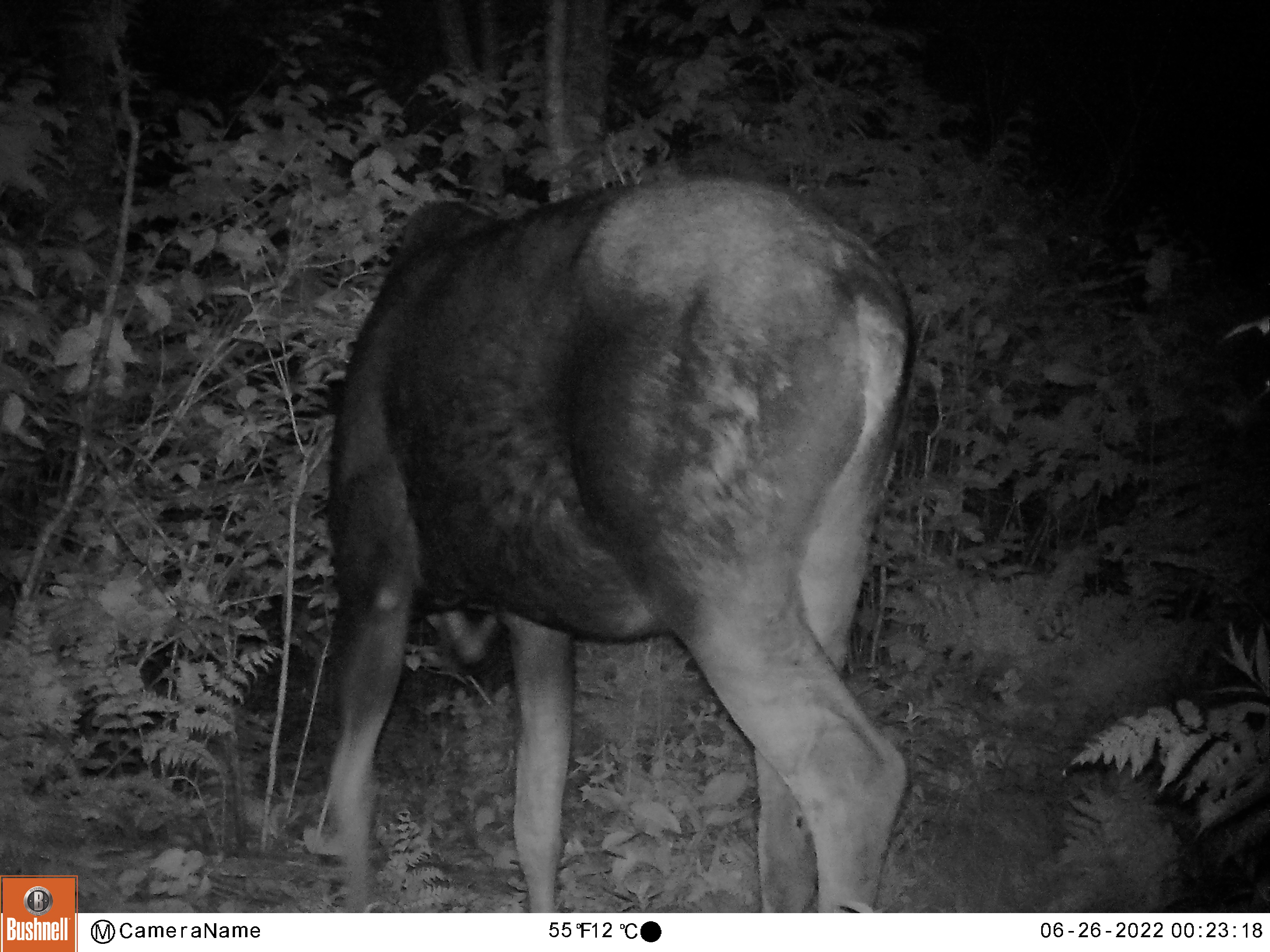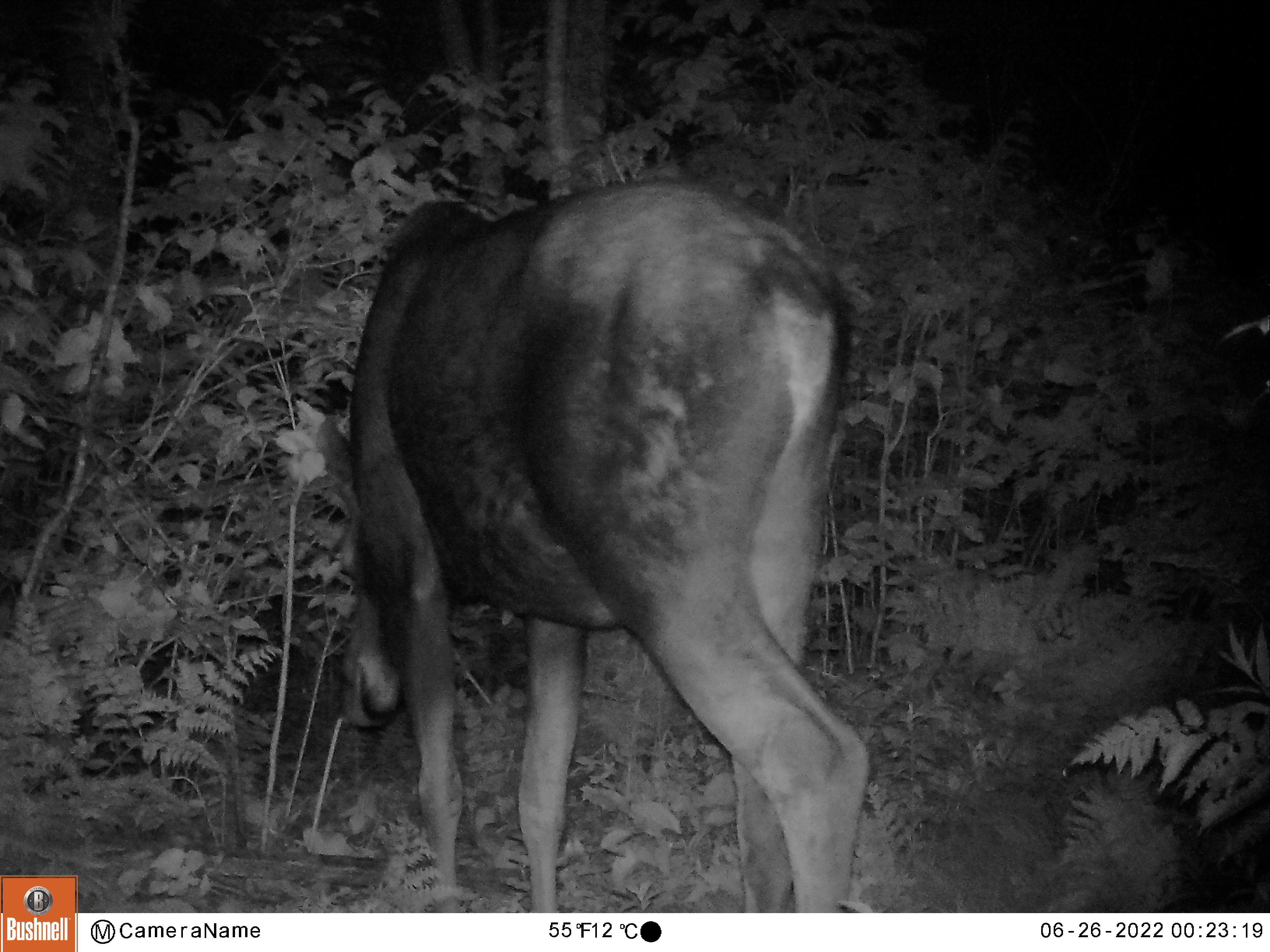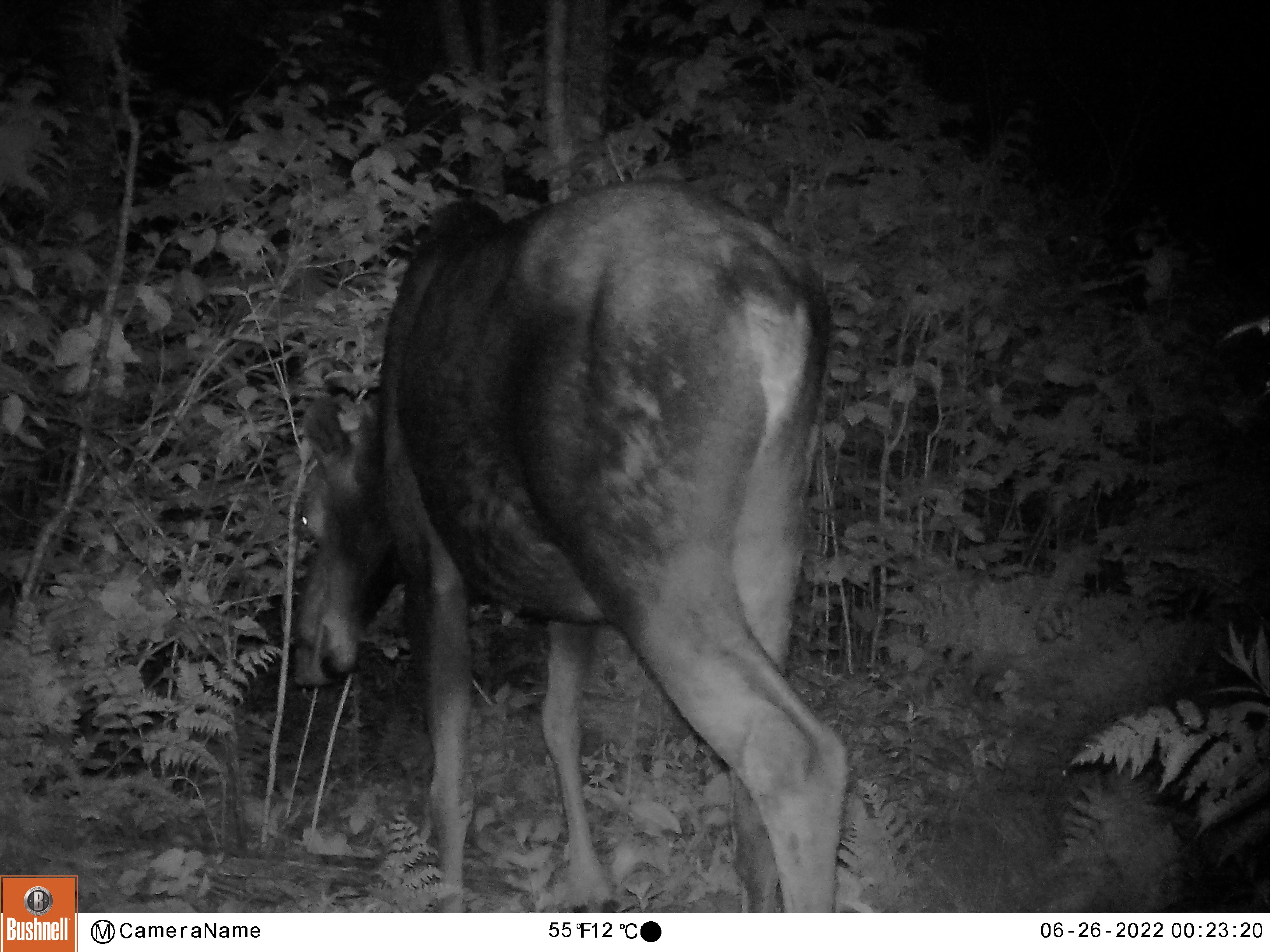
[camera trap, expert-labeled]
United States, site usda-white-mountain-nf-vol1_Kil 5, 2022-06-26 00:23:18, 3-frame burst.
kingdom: Animalia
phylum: Chordata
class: Mammalia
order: Artiodactyla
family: Cervidae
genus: Alces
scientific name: Alces alces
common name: moose